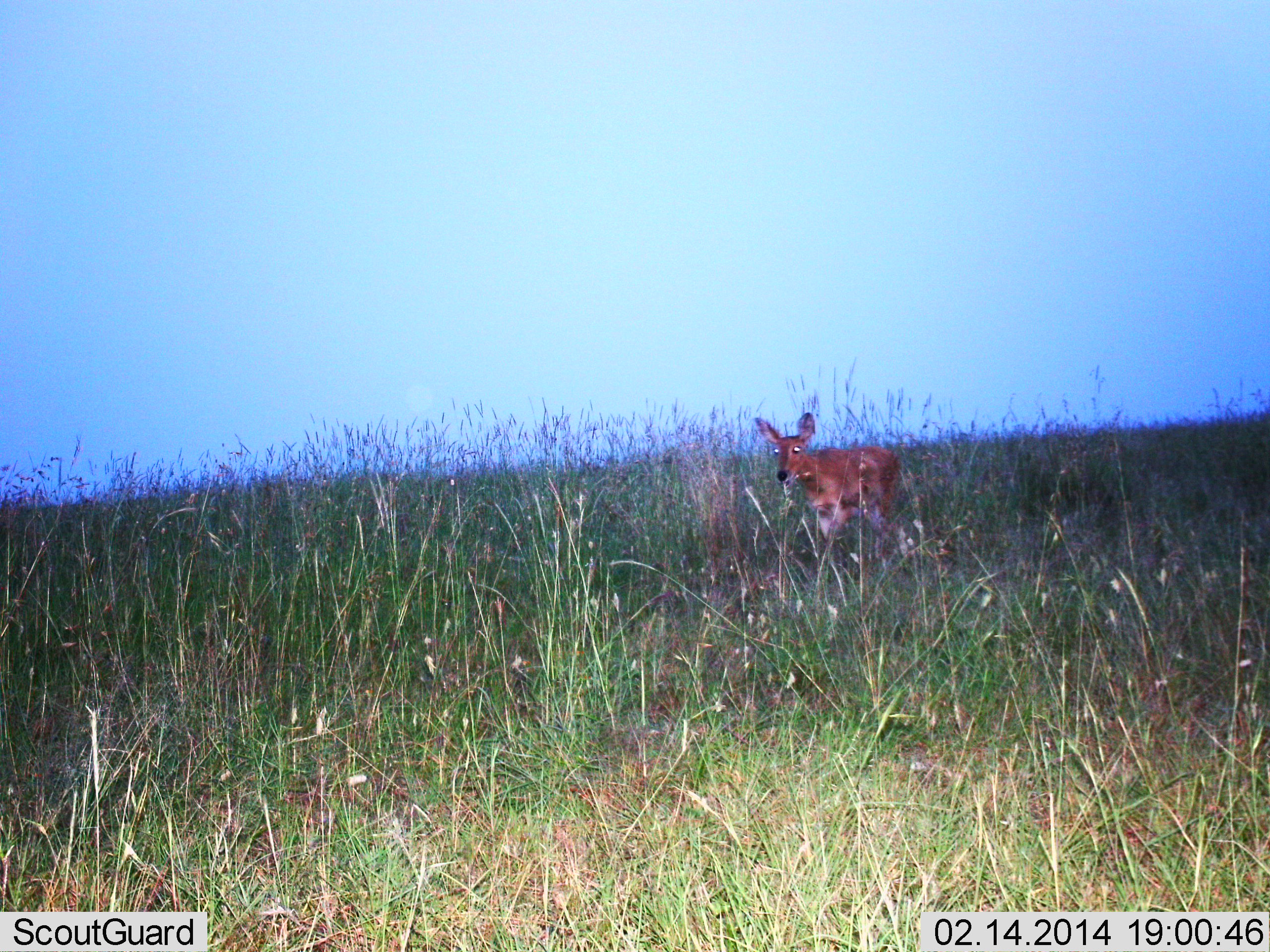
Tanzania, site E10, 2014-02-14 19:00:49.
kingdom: Animalia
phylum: Chordata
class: Mammalia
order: Artiodactyla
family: Bovidae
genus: Redunca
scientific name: Redunca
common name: reedbuck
Reedbuck (Redunca), count 1. Behavior (volunteer vote fractions): standing 40%, resting 0%, moving 60%, interacting 0%. Young present (vote fraction): 0%. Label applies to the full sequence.